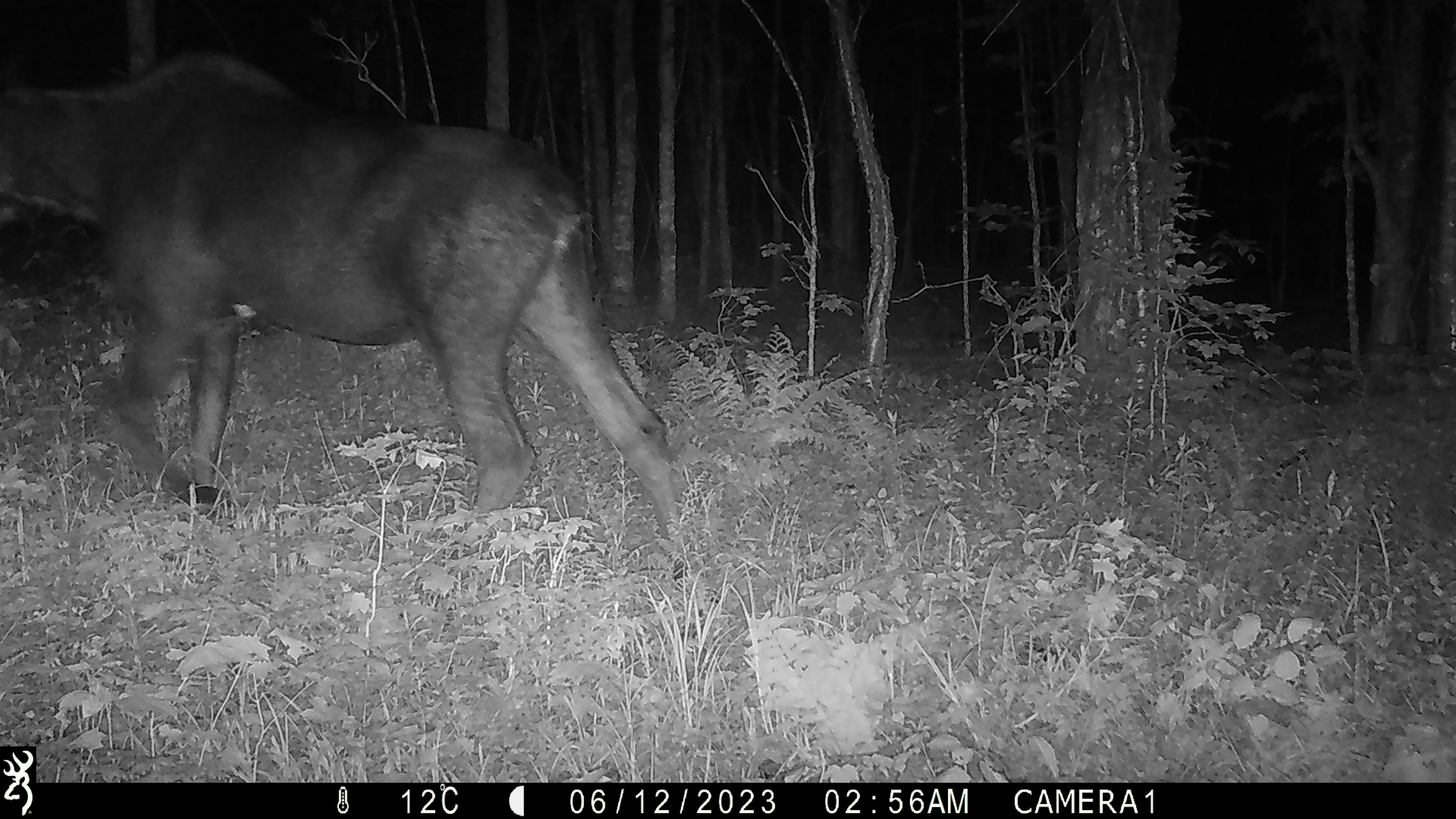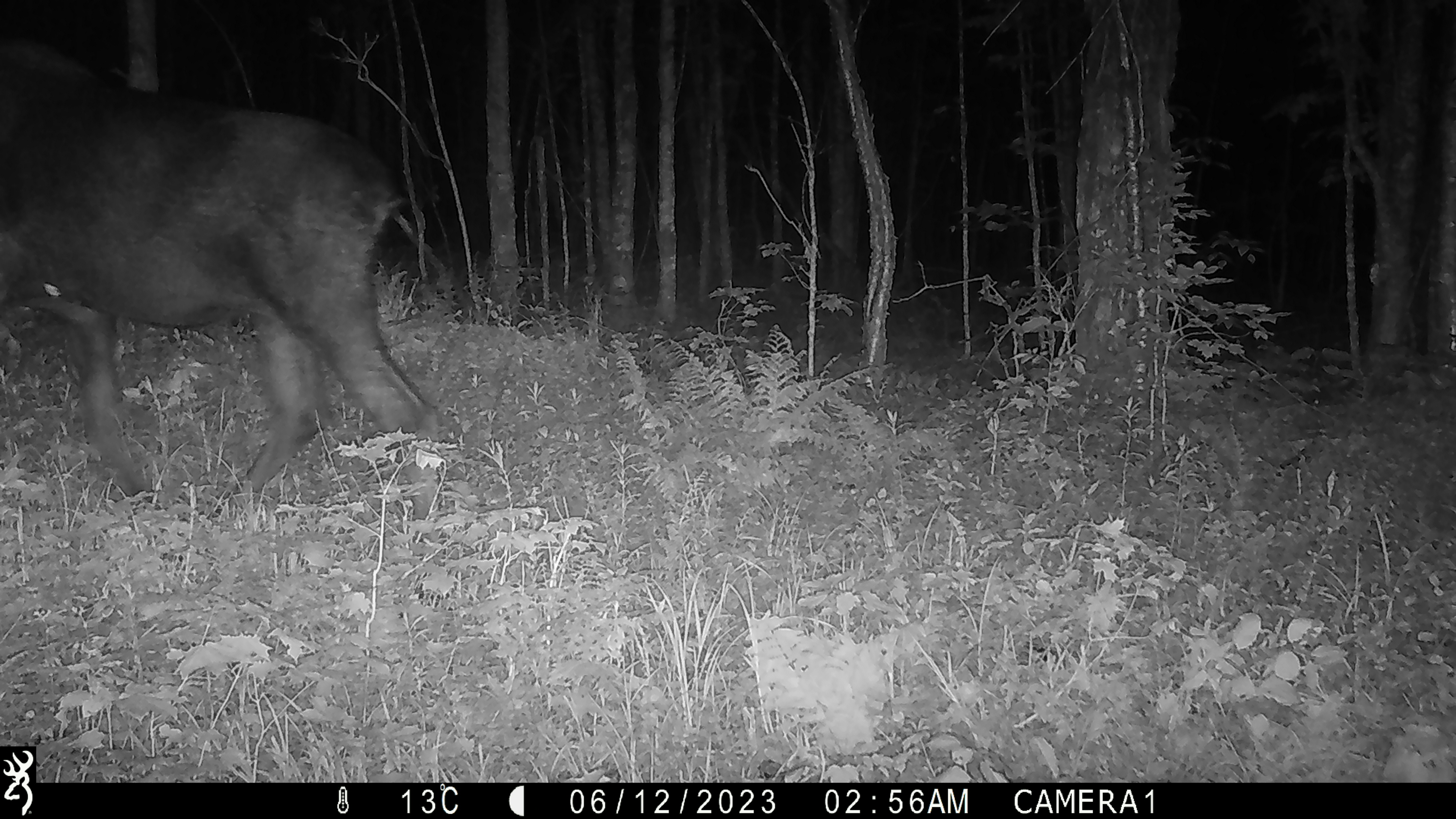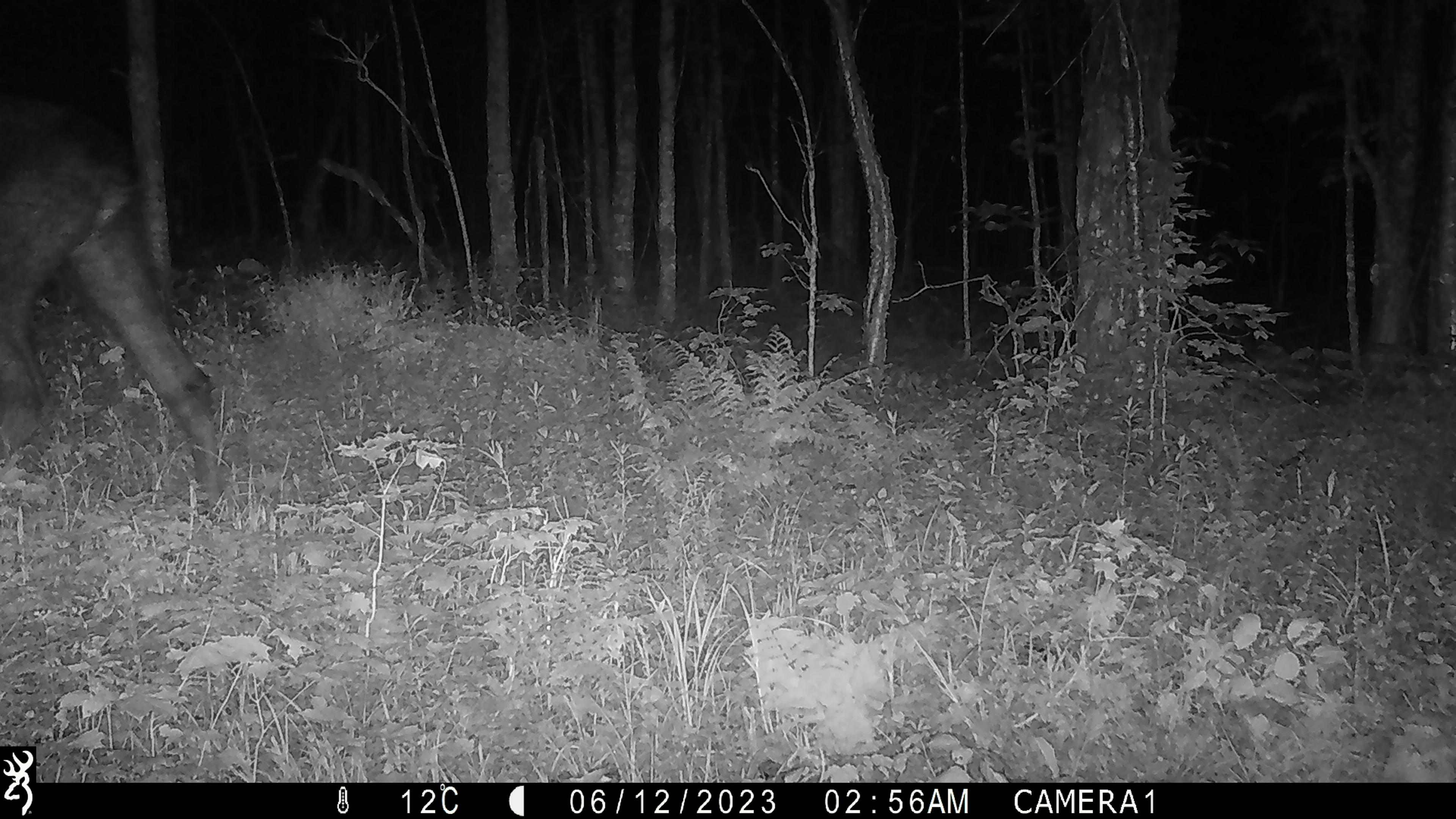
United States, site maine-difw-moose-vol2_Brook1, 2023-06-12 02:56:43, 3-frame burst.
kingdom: Animalia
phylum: Chordata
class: Mammalia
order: Artiodactyla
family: Cervidae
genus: Alces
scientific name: Alces alces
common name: moose